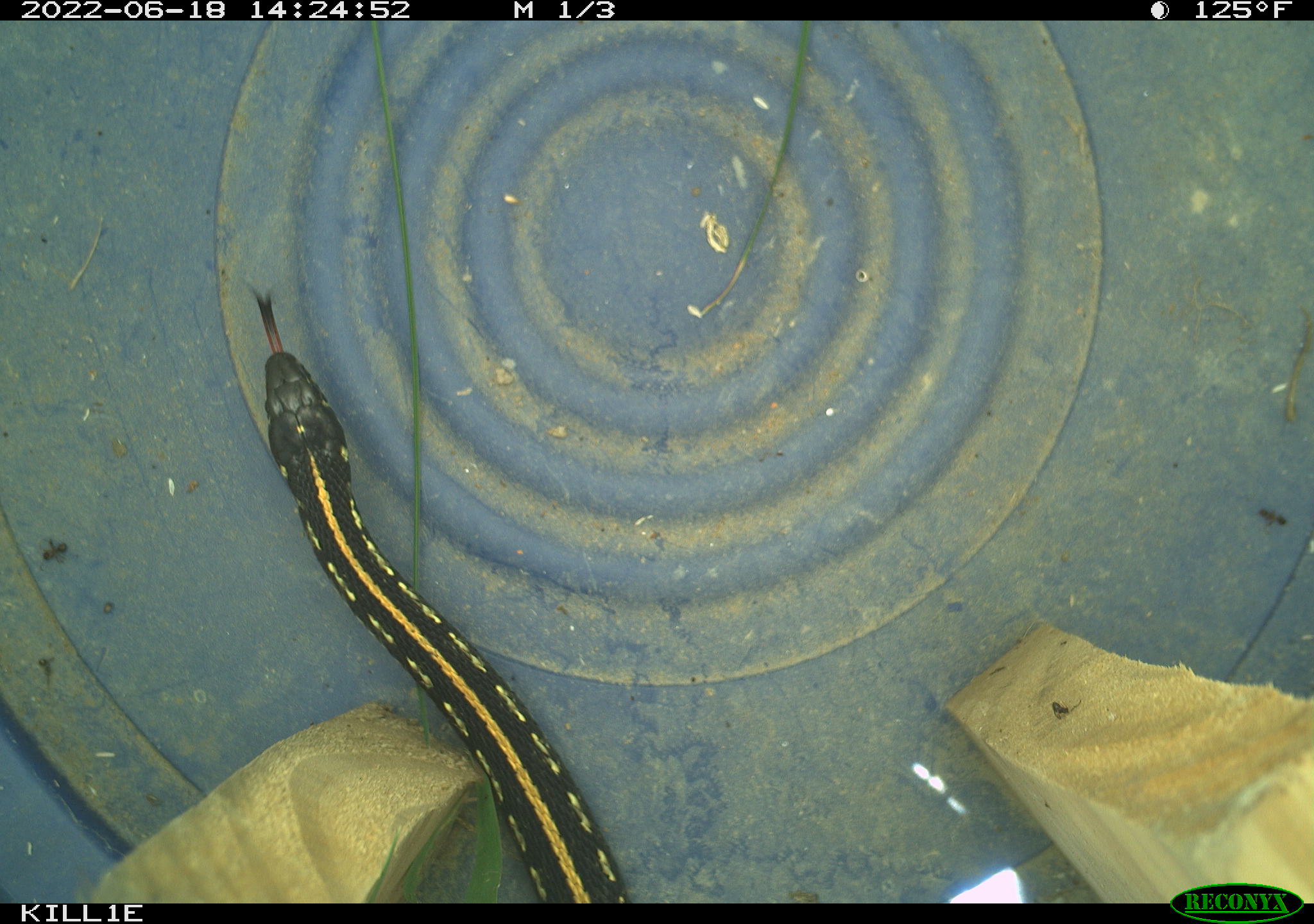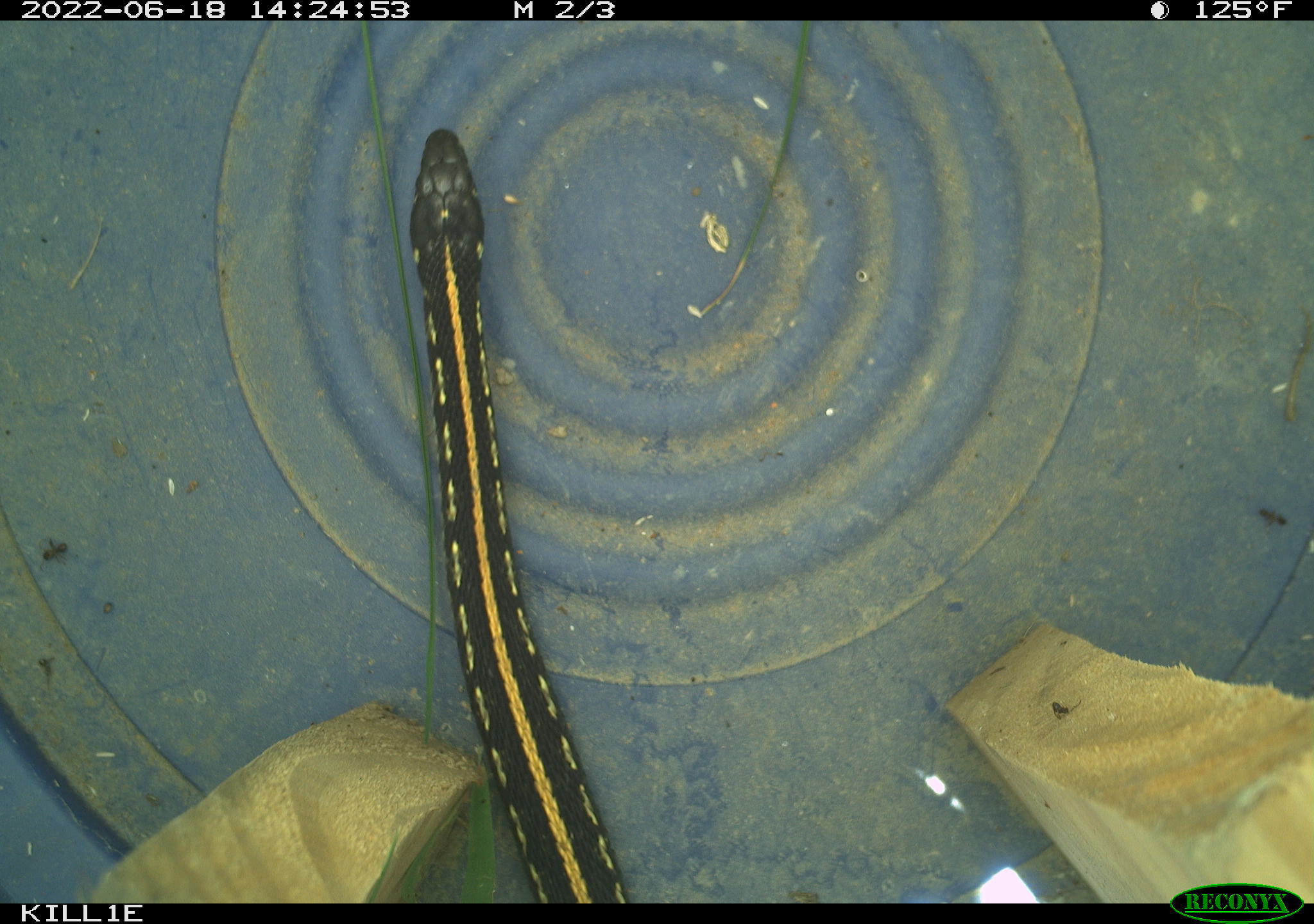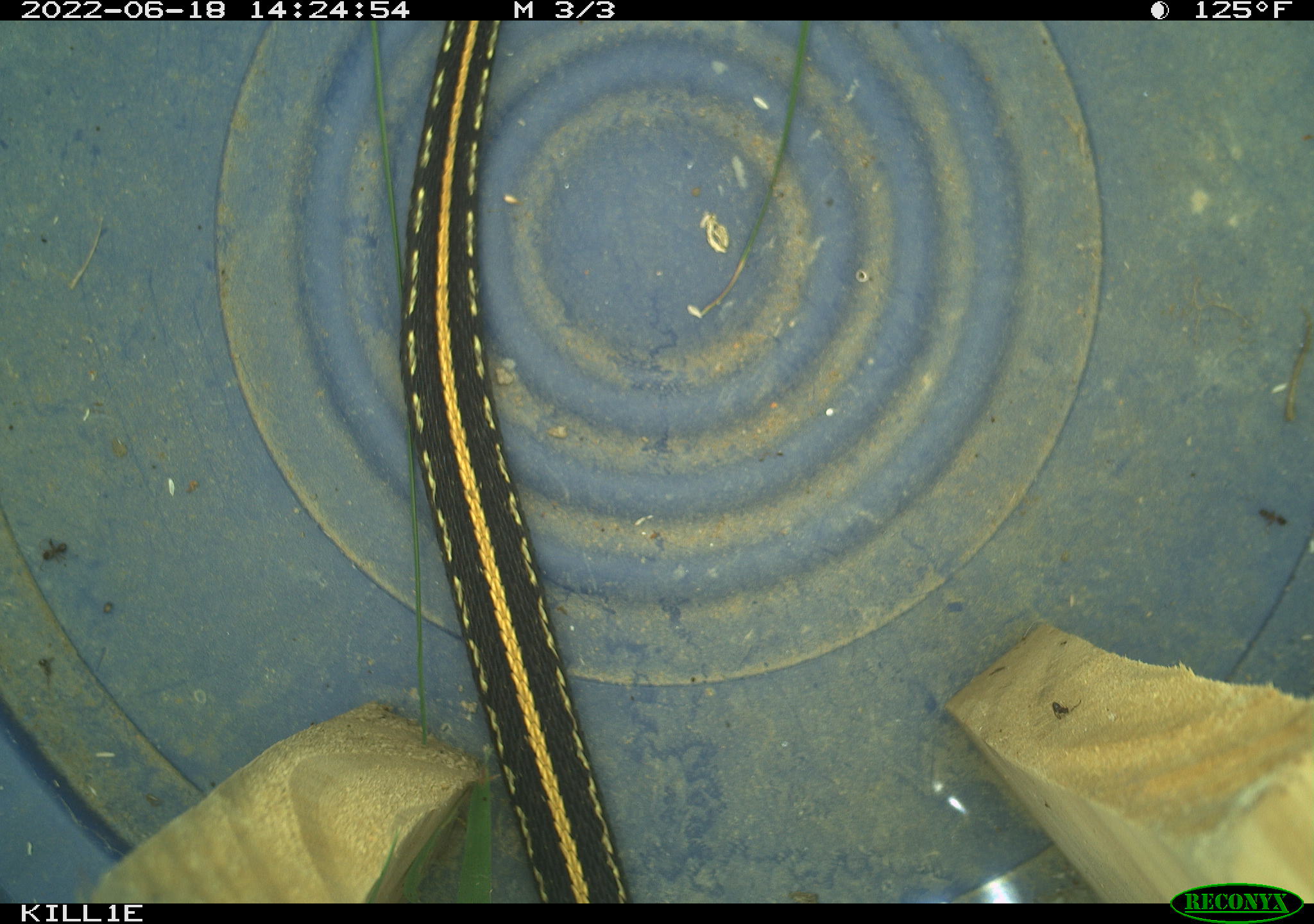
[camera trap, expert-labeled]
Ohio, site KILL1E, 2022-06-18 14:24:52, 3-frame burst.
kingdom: Animalia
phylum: Chordata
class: Reptilia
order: Squamata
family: Colubridae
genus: Thamnophis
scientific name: Thamnophis radix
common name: plains gartersnake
Plains gartersnake (Thamnophis radix).